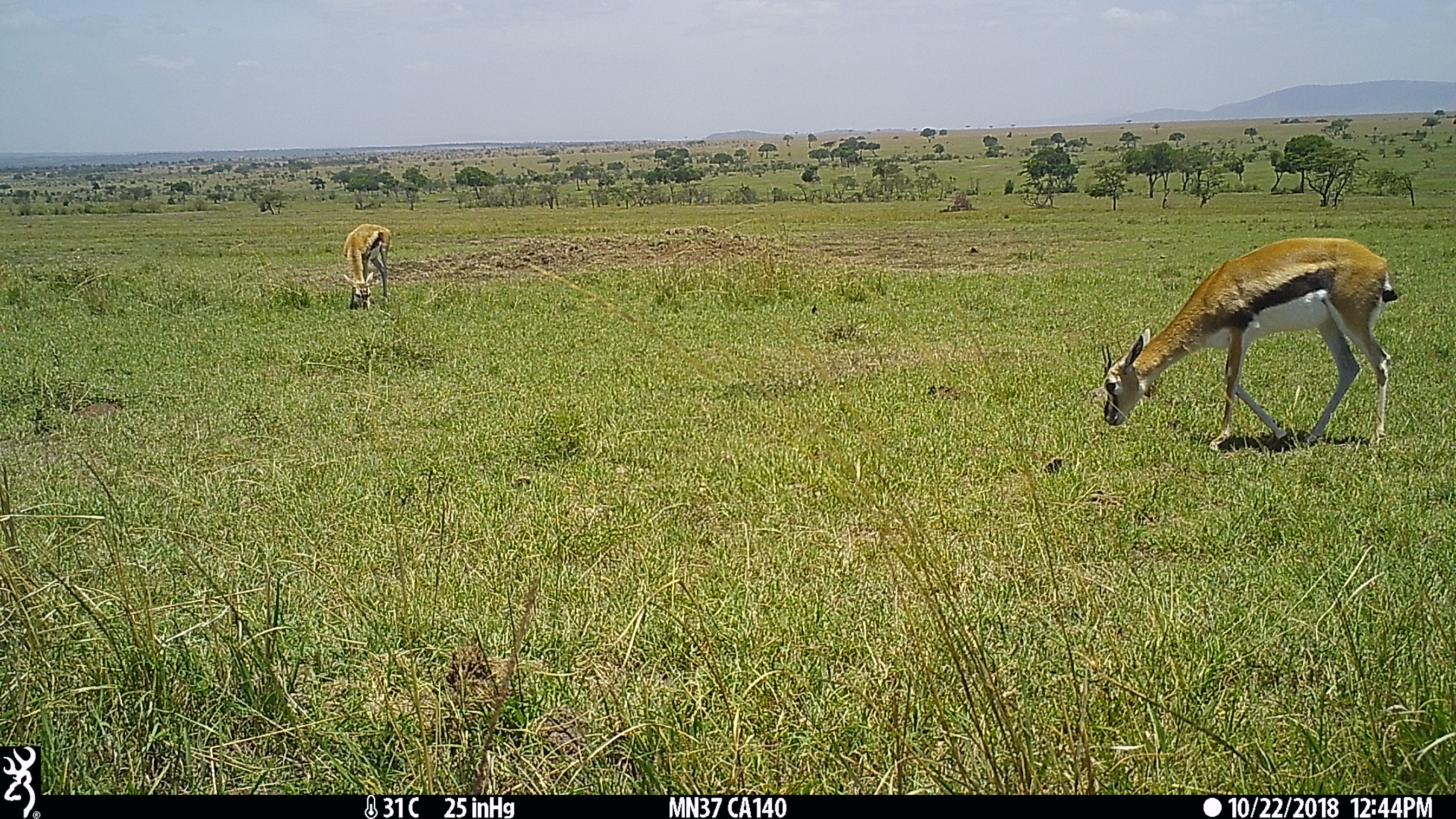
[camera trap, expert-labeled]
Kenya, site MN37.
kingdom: Animalia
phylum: Chordata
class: Mammalia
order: Artiodactyla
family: Bovidae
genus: Eudorcas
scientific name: Eudorcas thomsonii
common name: thomon's gazelle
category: gazelle thomsons